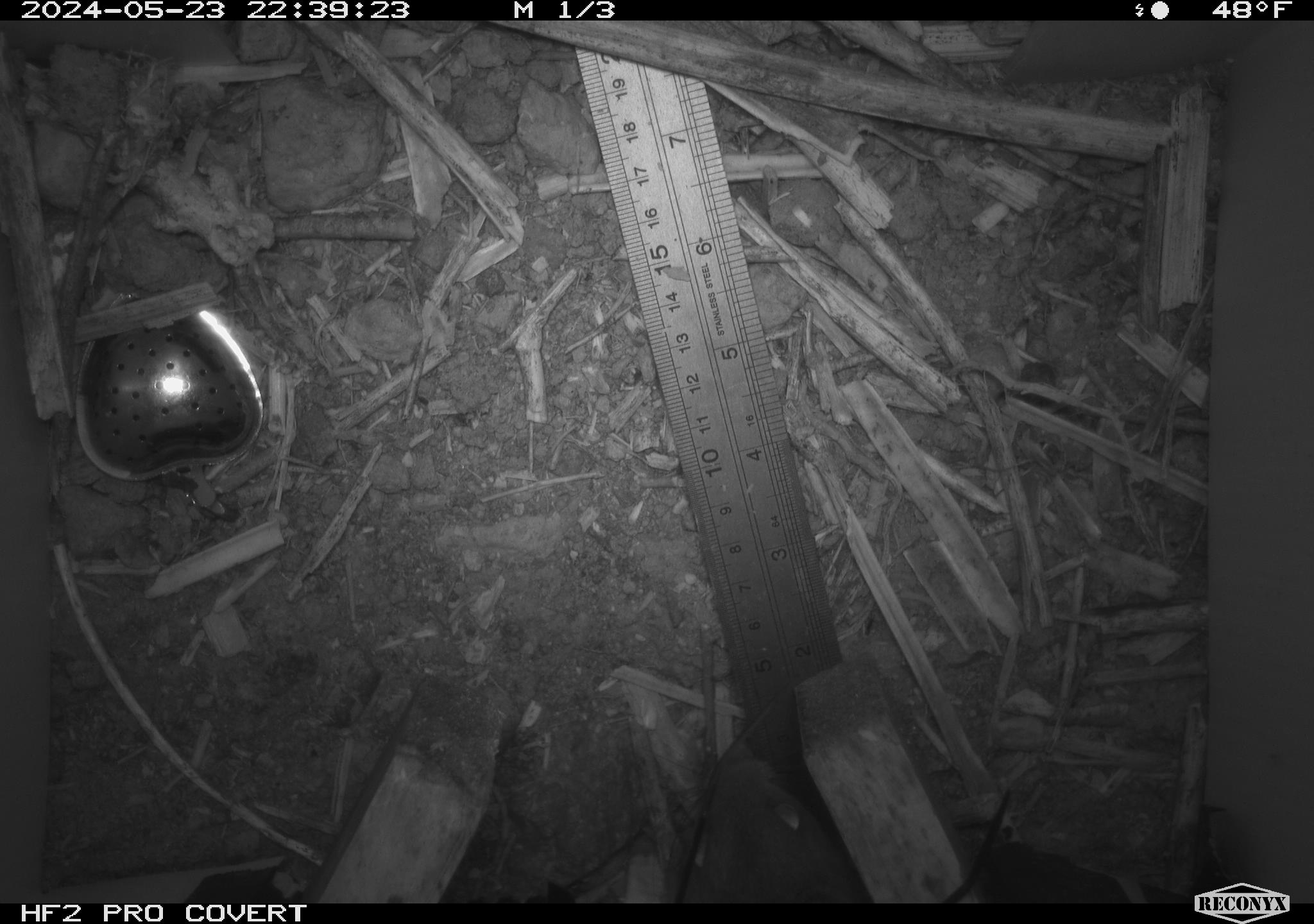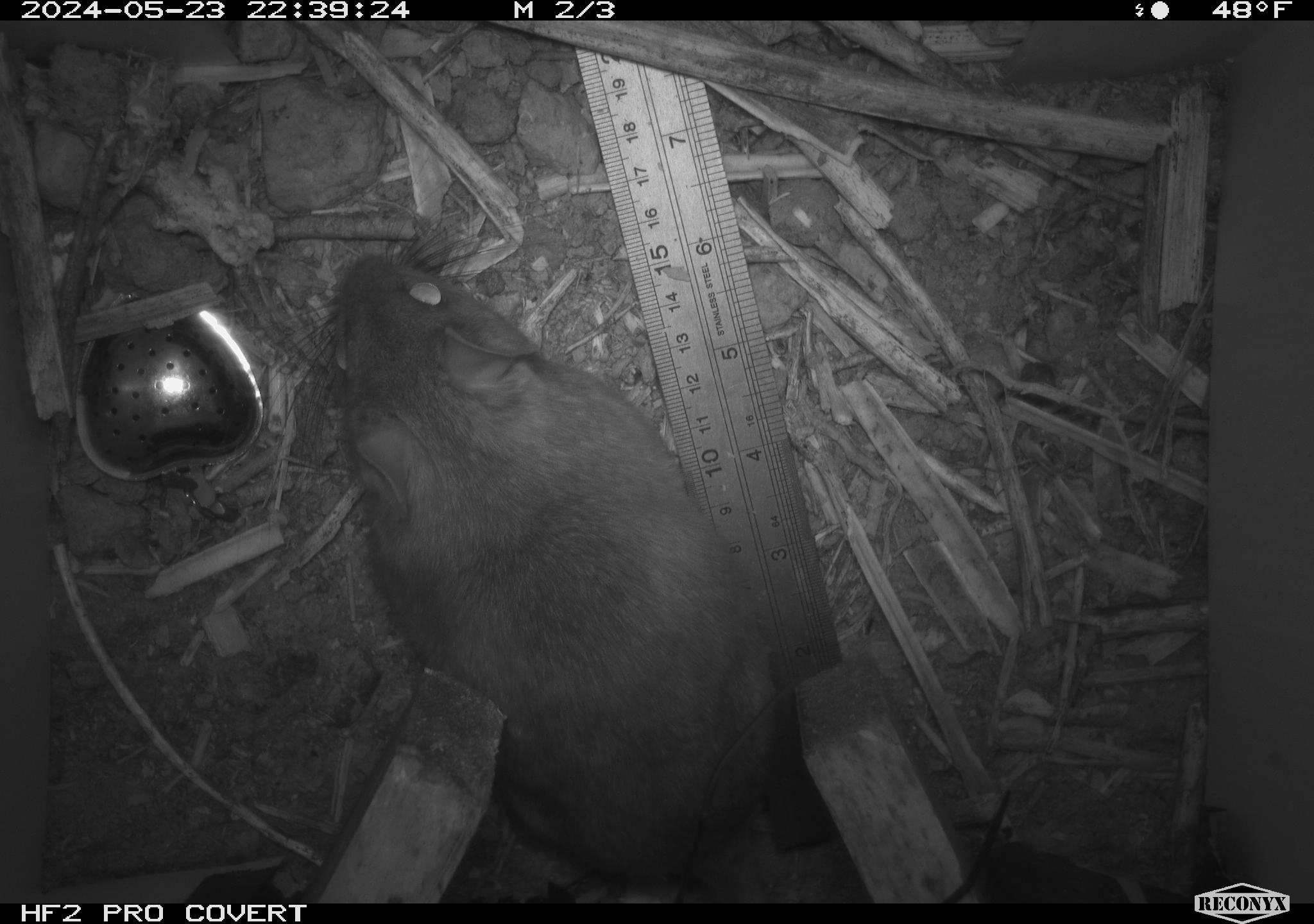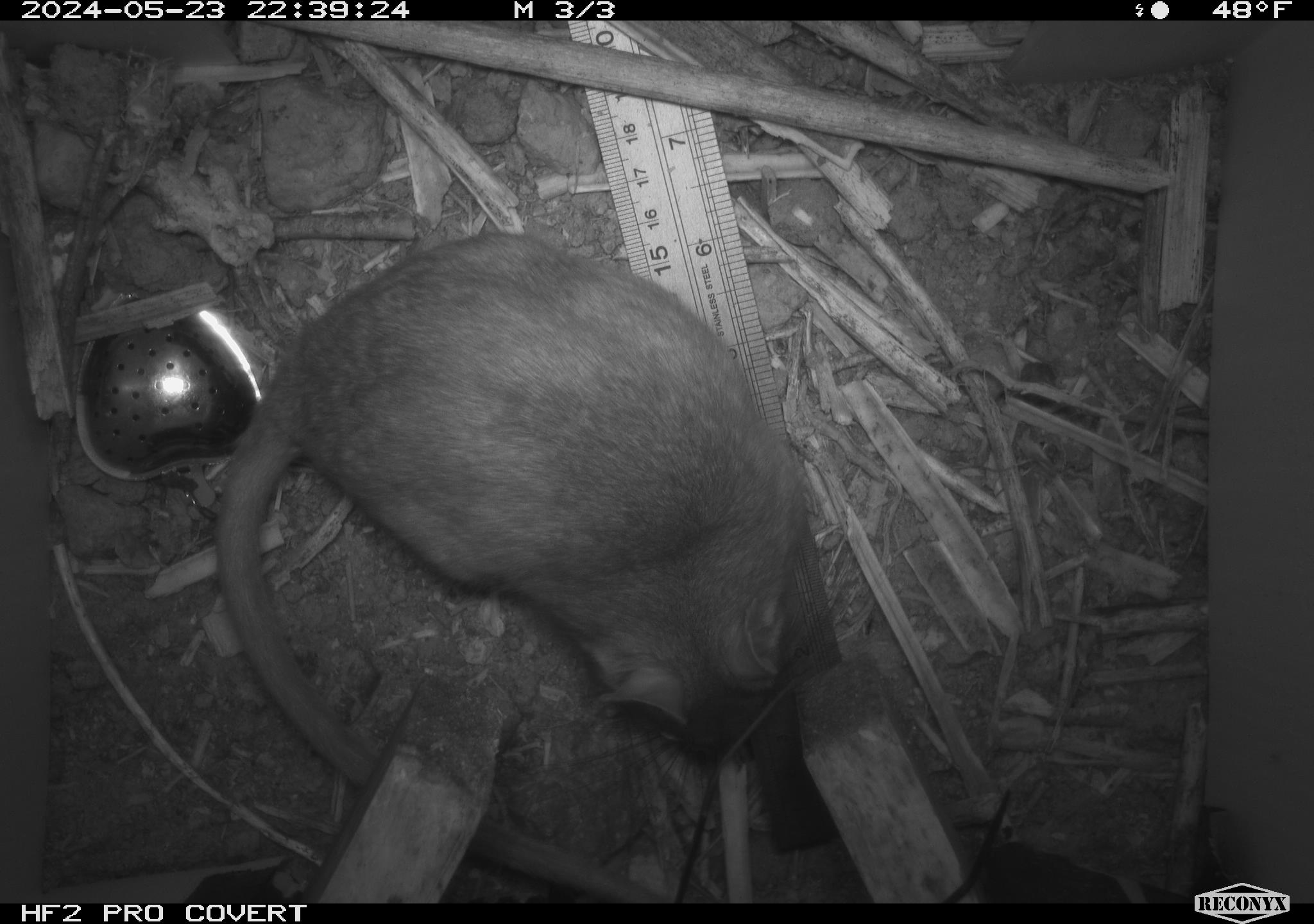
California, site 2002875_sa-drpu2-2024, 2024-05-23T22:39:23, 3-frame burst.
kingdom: Animalia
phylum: Chordata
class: Mammalia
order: Rodentia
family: Cricetidae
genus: Neotoma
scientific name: Neotoma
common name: pack rat or woodrat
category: neotoma species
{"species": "neotoma species (pack rat or woodrat) (Neotoma)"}